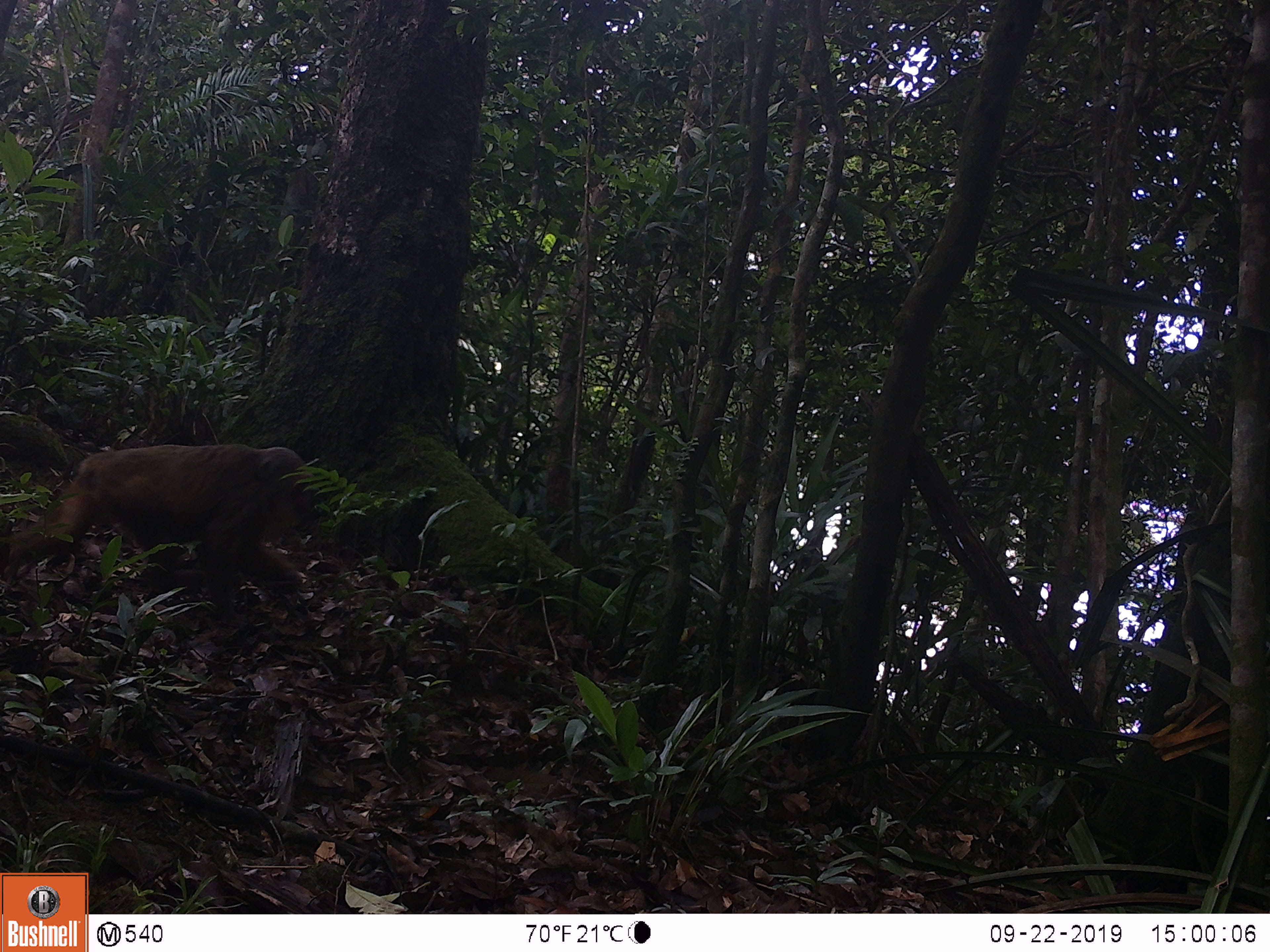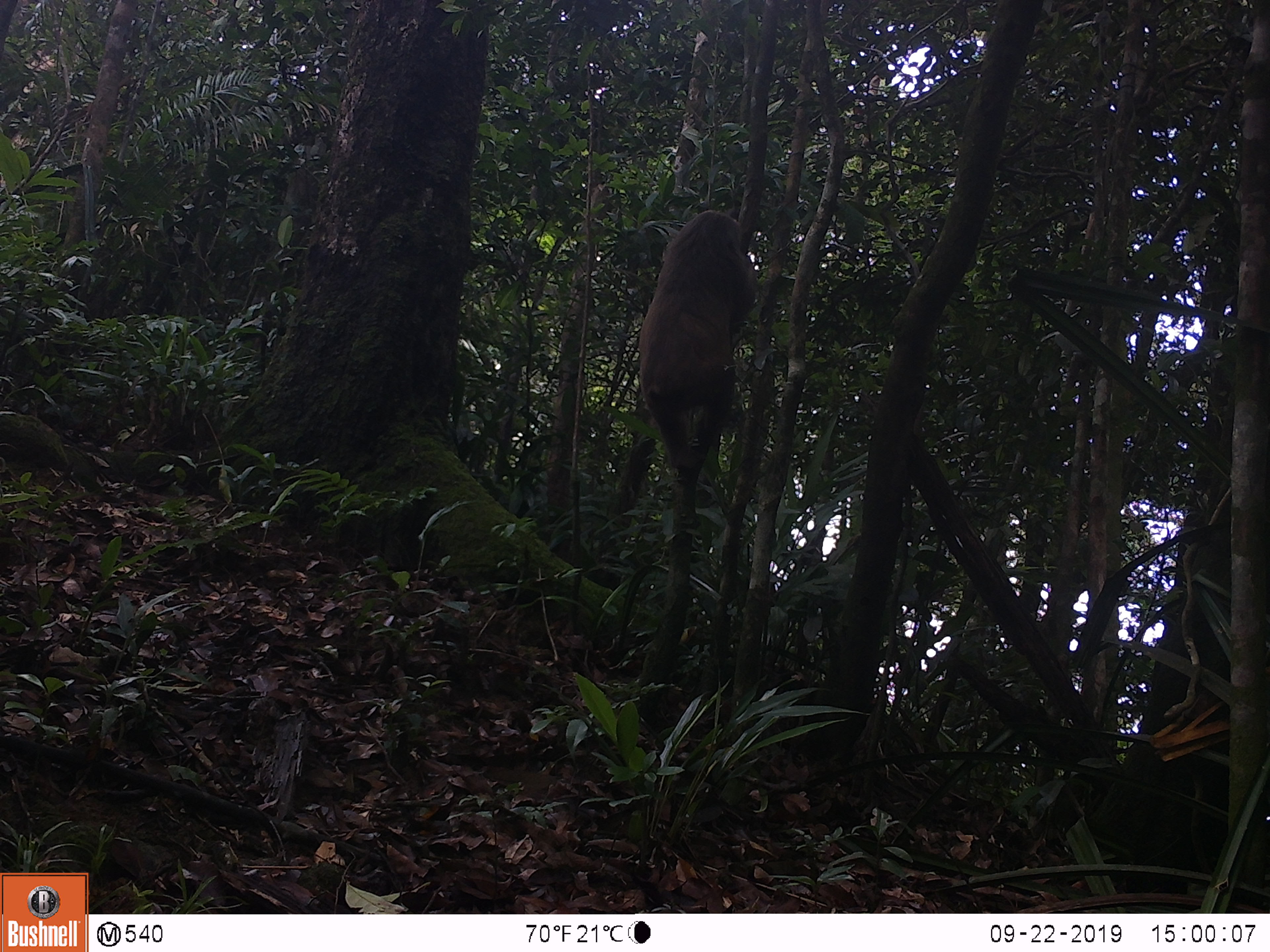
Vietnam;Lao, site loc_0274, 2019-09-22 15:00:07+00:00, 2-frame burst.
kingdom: Animalia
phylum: Chordata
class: Mammalia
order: Primates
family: Cercopithecidae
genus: Macaca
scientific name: Macaca arctoides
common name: stump-tailed macaque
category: stump tailed macaque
Stump tailed macaque (stump-tailed macaque) (Macaca arctoides). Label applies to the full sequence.